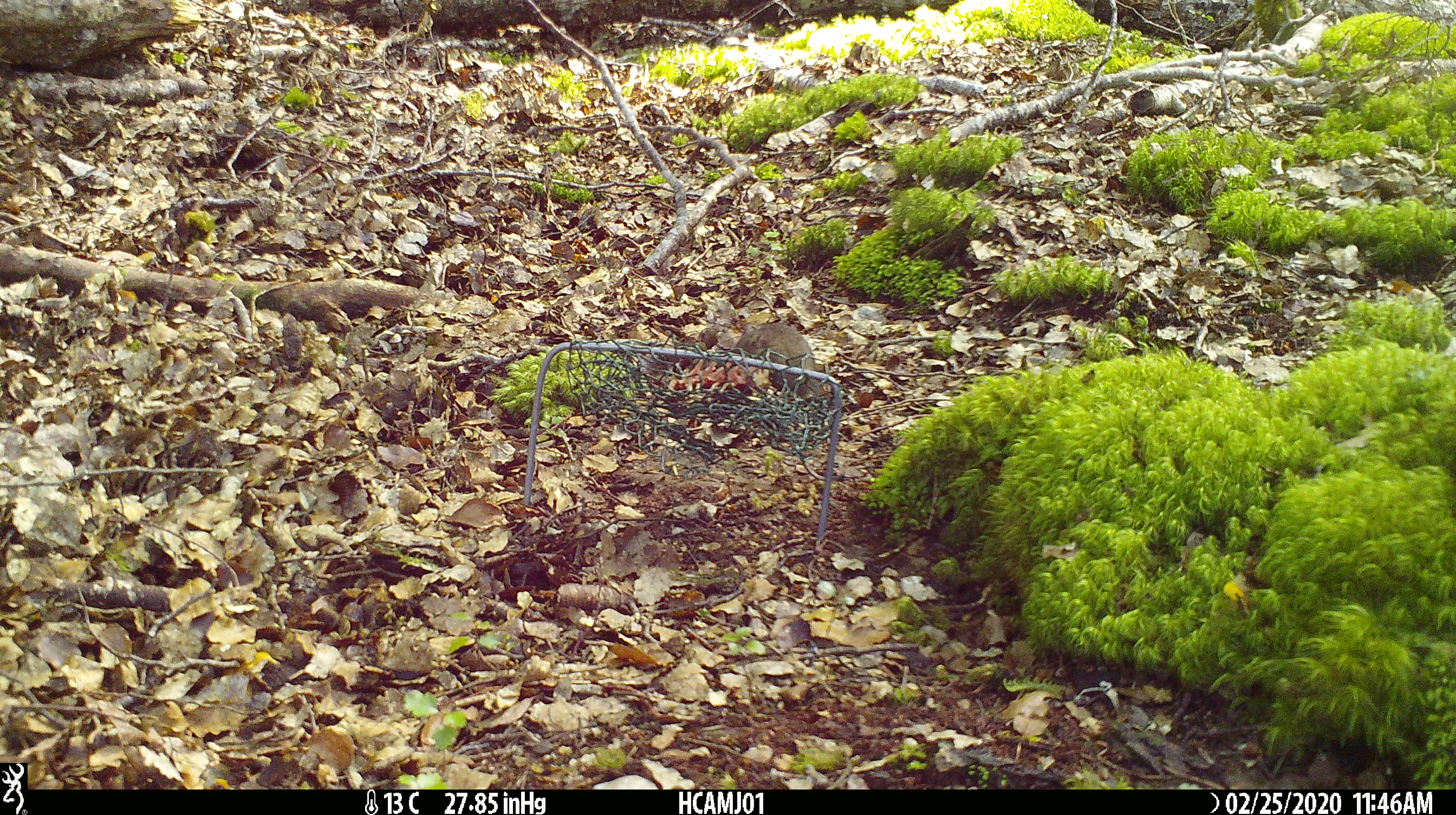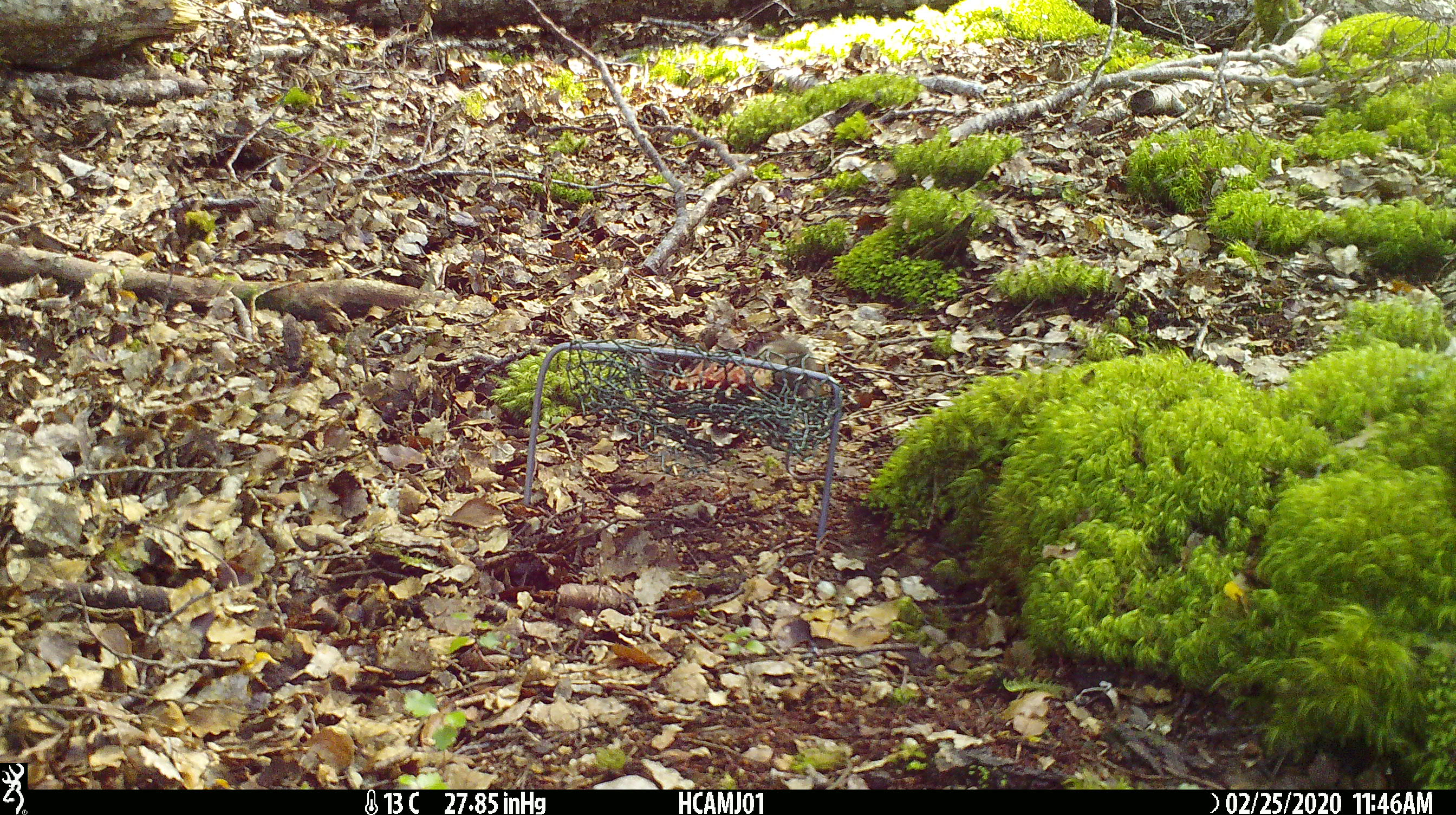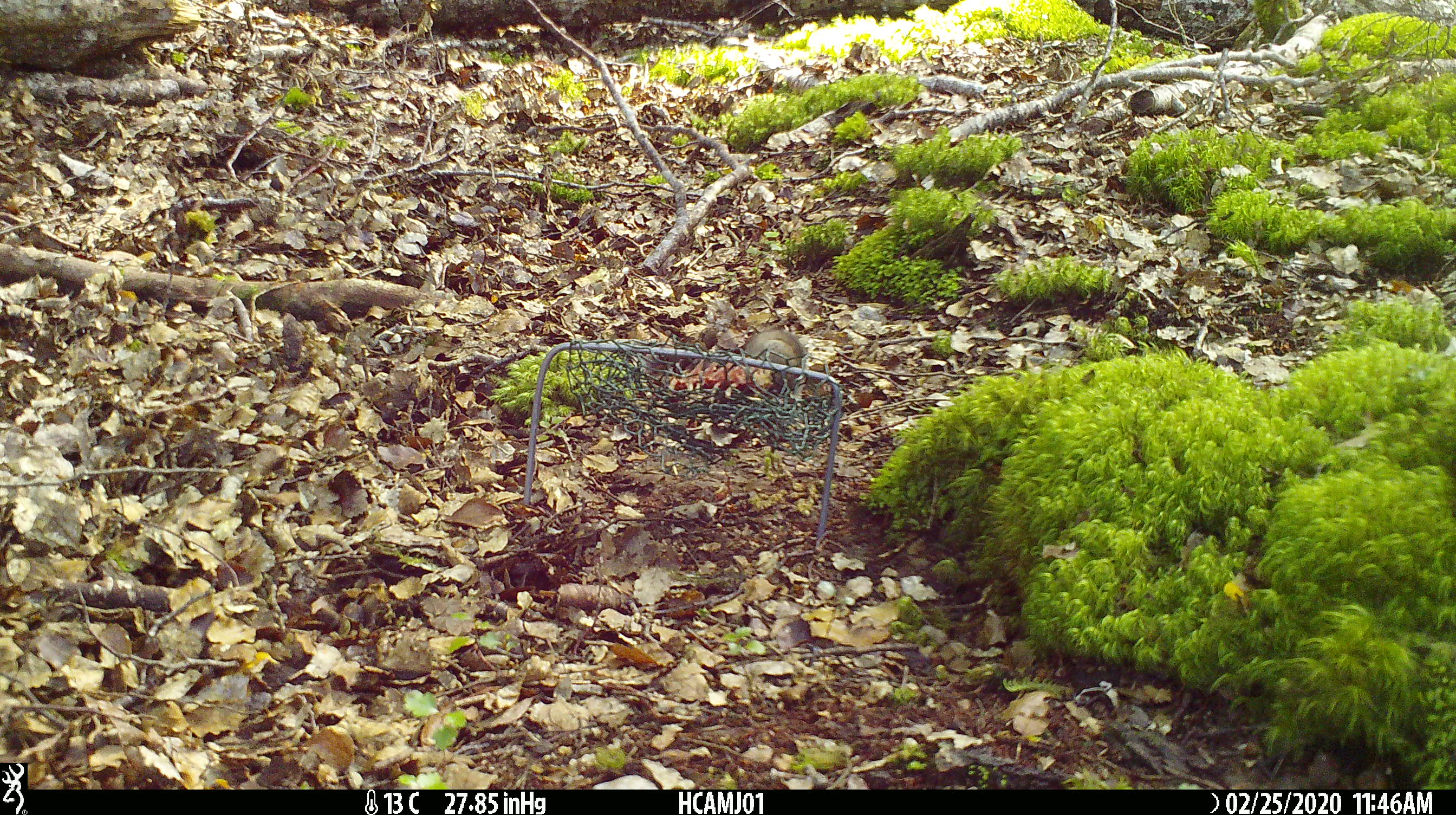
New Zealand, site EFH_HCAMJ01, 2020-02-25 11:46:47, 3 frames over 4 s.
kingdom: Animalia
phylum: Chordata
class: Mammalia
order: Rodentia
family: Muridae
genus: Mus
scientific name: Mus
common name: mouse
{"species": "mouse (Mus)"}